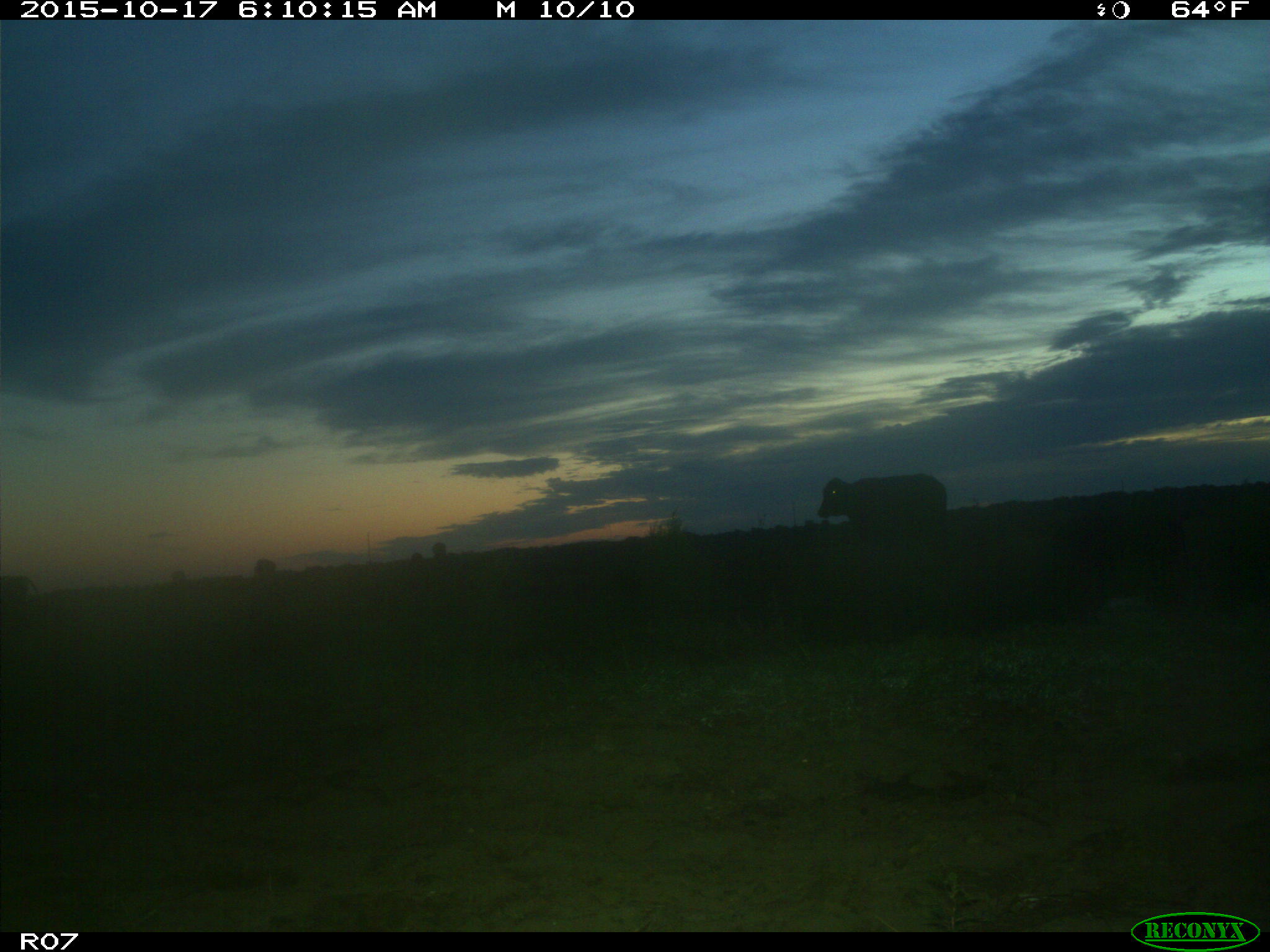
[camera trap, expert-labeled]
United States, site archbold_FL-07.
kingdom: Animalia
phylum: Chordata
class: Mammalia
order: Artiodactyla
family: Bovidae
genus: Bos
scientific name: Bos taurus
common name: domestic cow